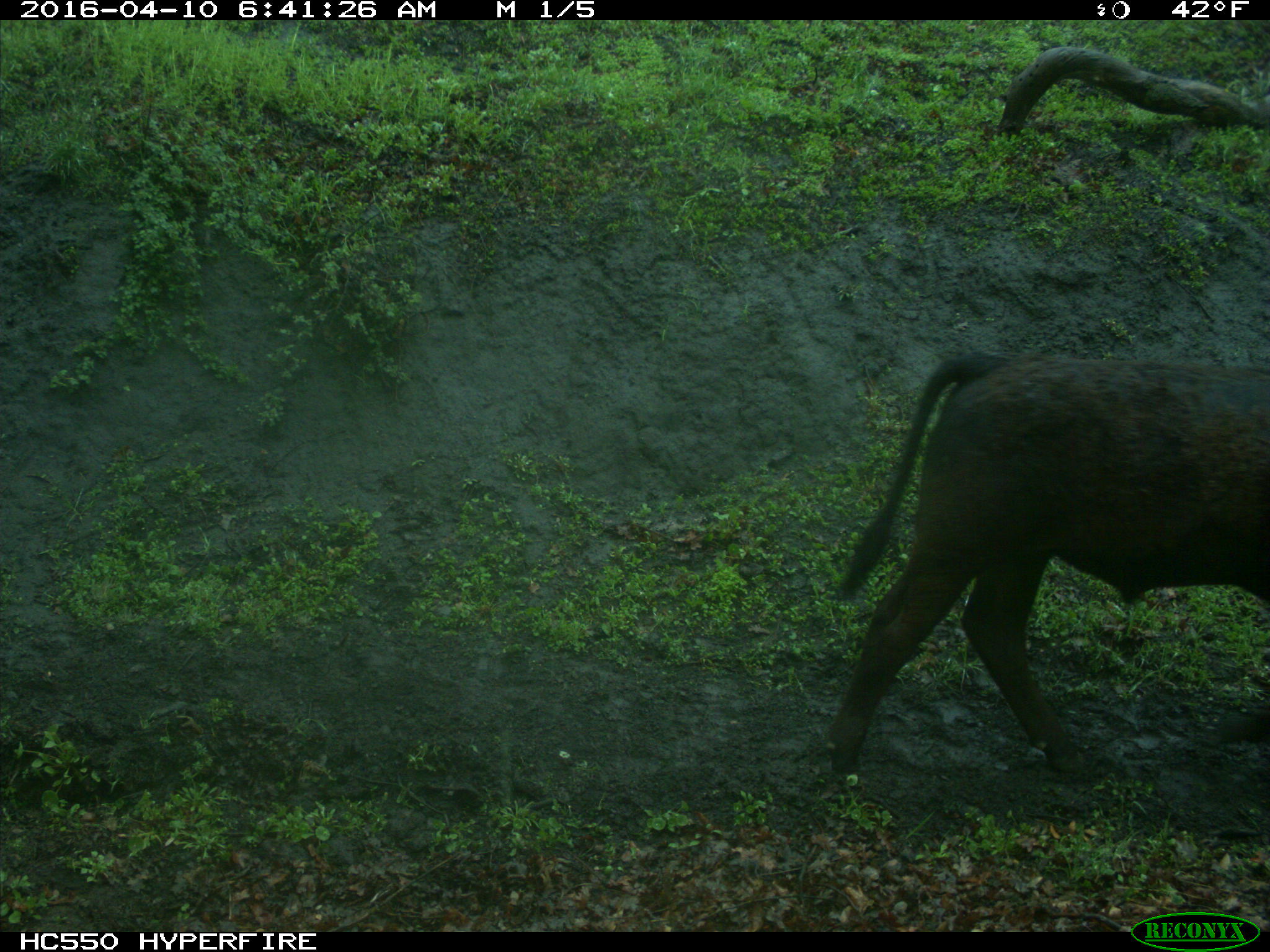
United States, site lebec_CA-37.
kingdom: Animalia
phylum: Chordata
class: Mammalia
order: Artiodactyla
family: Bovidae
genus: Bos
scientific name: Bos taurus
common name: domestic cow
Bos taurus (domestic cow).